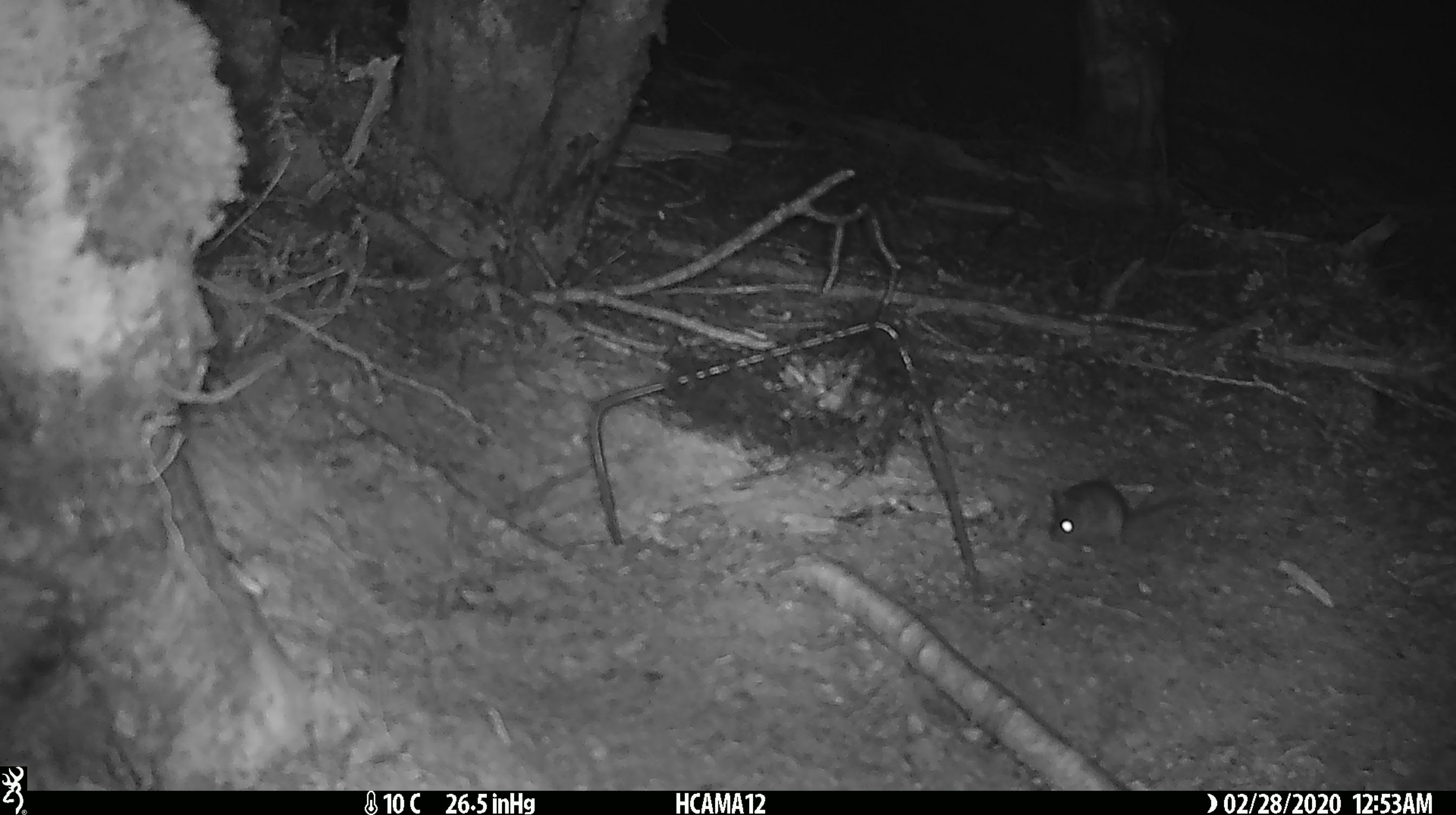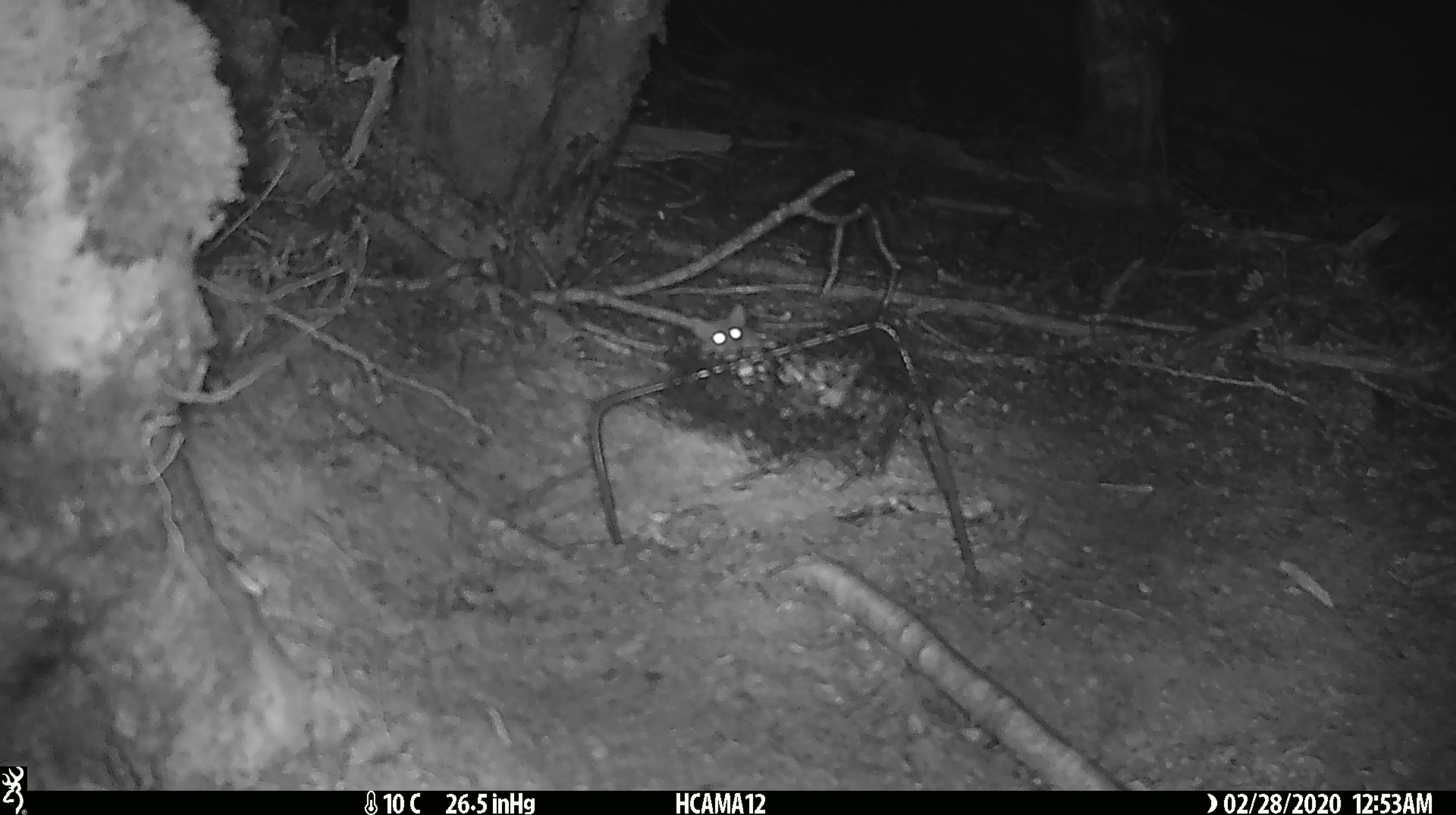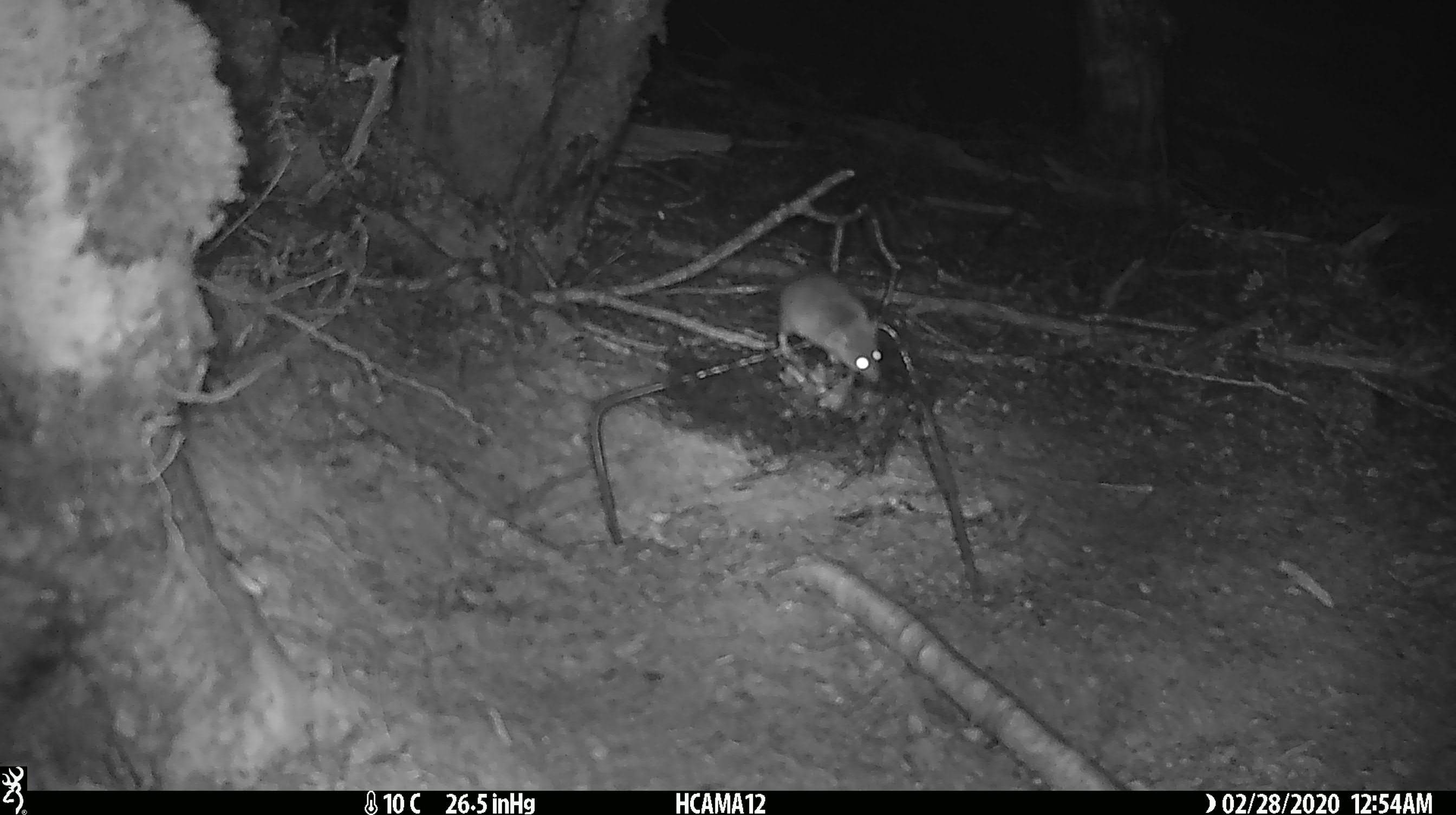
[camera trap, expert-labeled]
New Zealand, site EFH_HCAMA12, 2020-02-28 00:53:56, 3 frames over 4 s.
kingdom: Animalia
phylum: Chordata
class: Mammalia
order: Rodentia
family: Muridae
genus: Mus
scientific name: Mus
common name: mouse